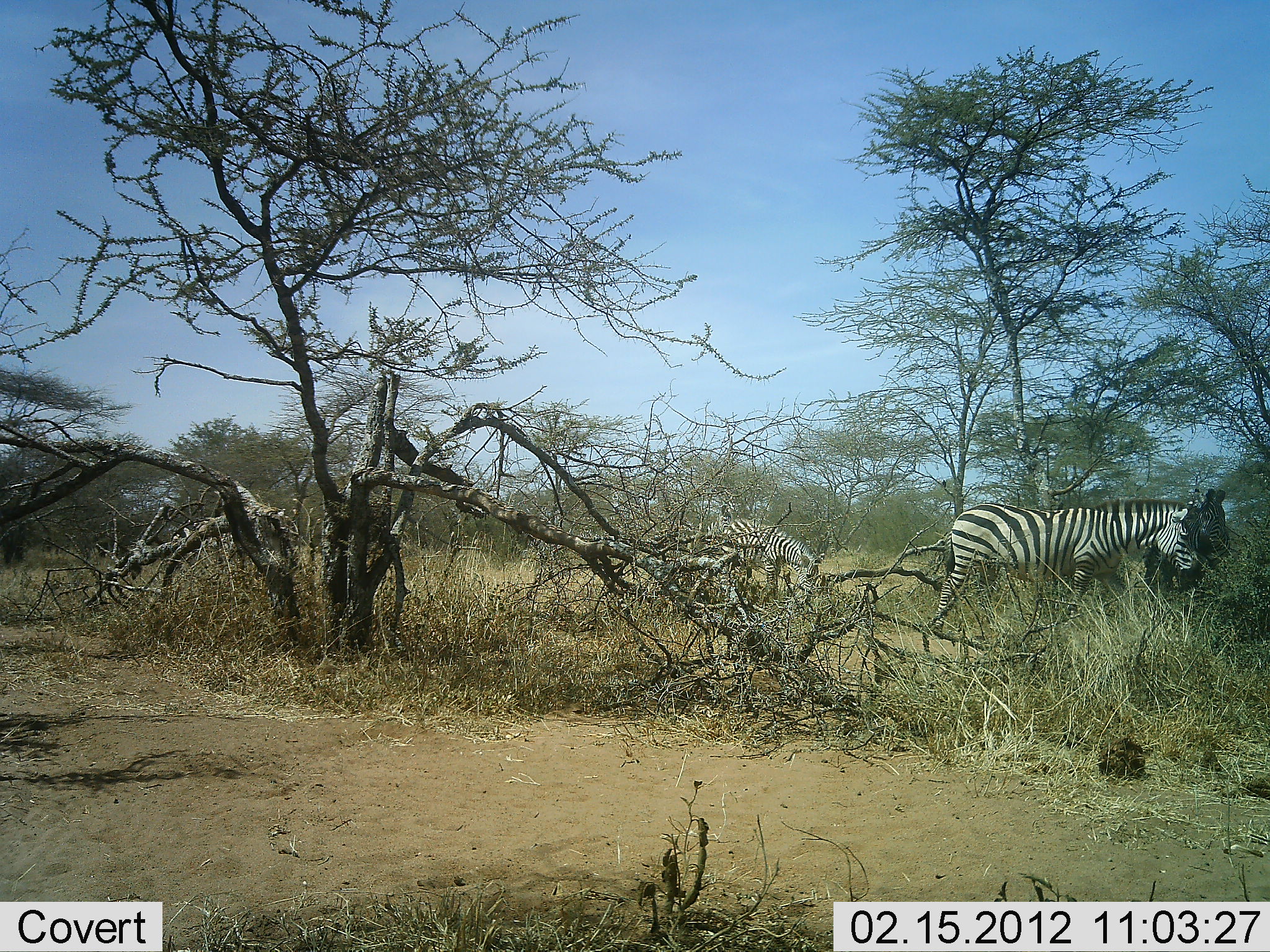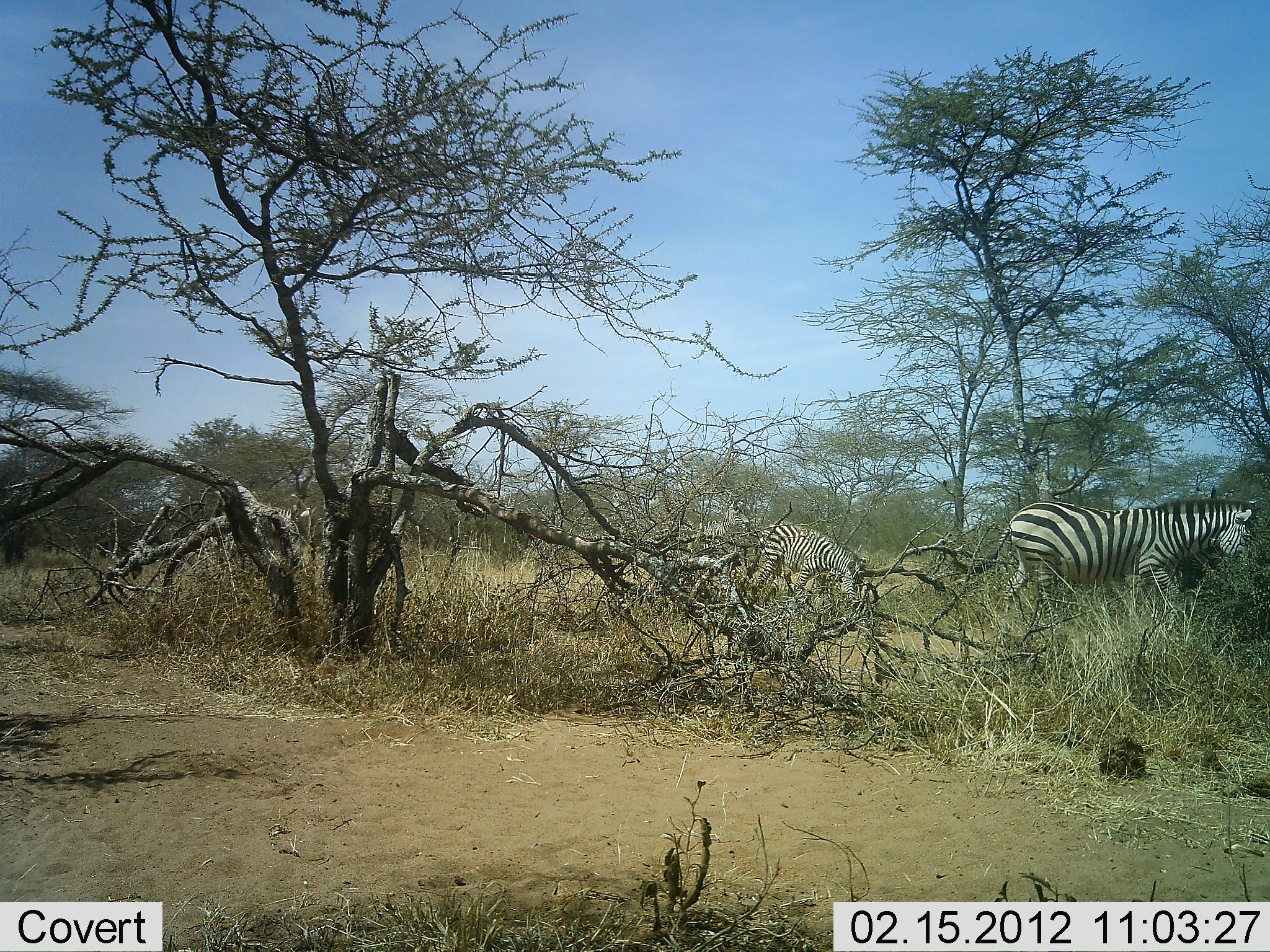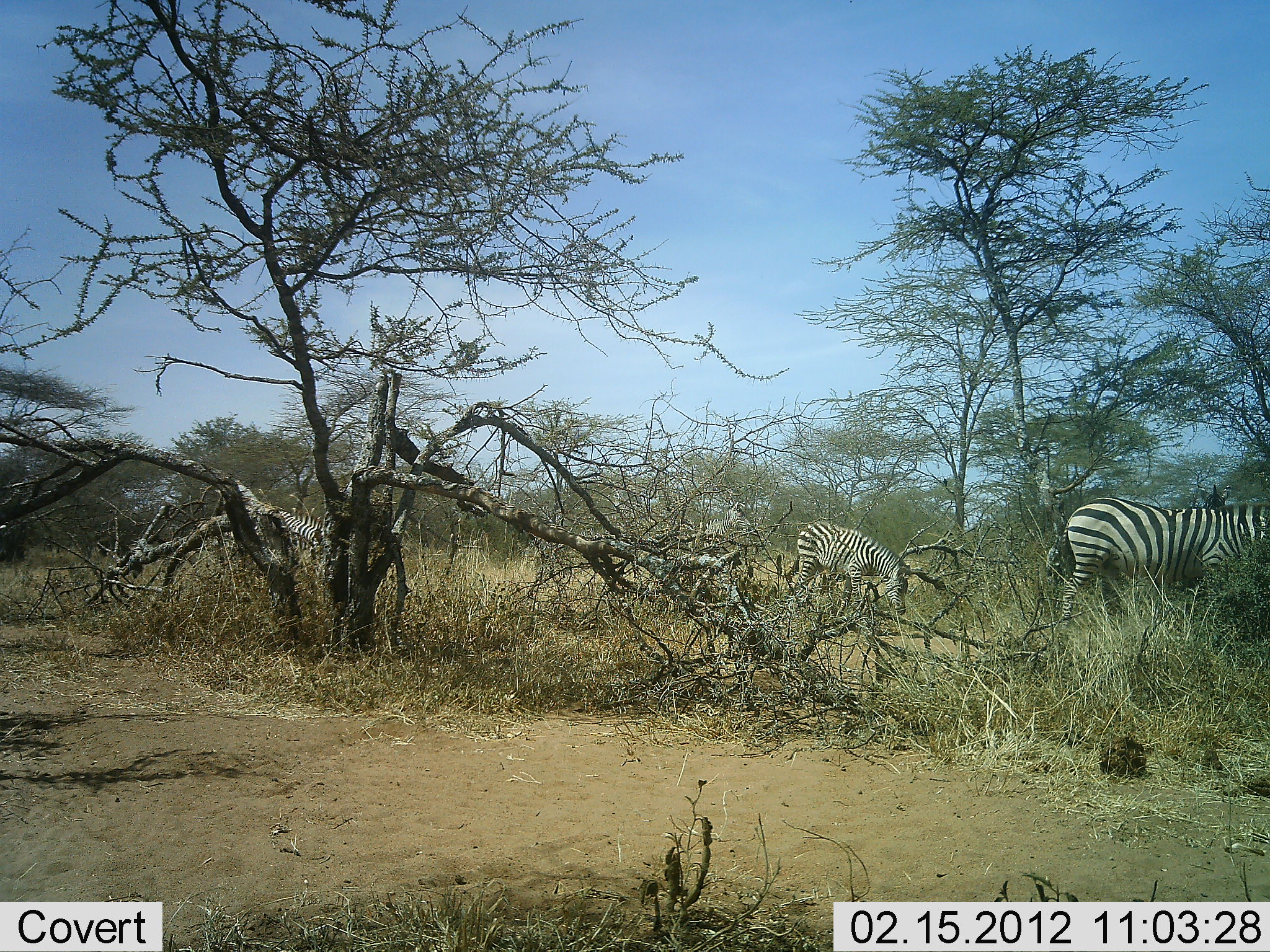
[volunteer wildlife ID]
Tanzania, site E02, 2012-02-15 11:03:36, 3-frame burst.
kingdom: Animalia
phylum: Chordata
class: Mammalia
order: Perissodactyla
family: Equidae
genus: Equus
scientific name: Equus quagga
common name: plains zebra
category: zebra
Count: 4.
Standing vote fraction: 27%.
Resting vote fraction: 0%.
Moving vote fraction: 87%.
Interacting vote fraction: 7%.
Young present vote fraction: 13%.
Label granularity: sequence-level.